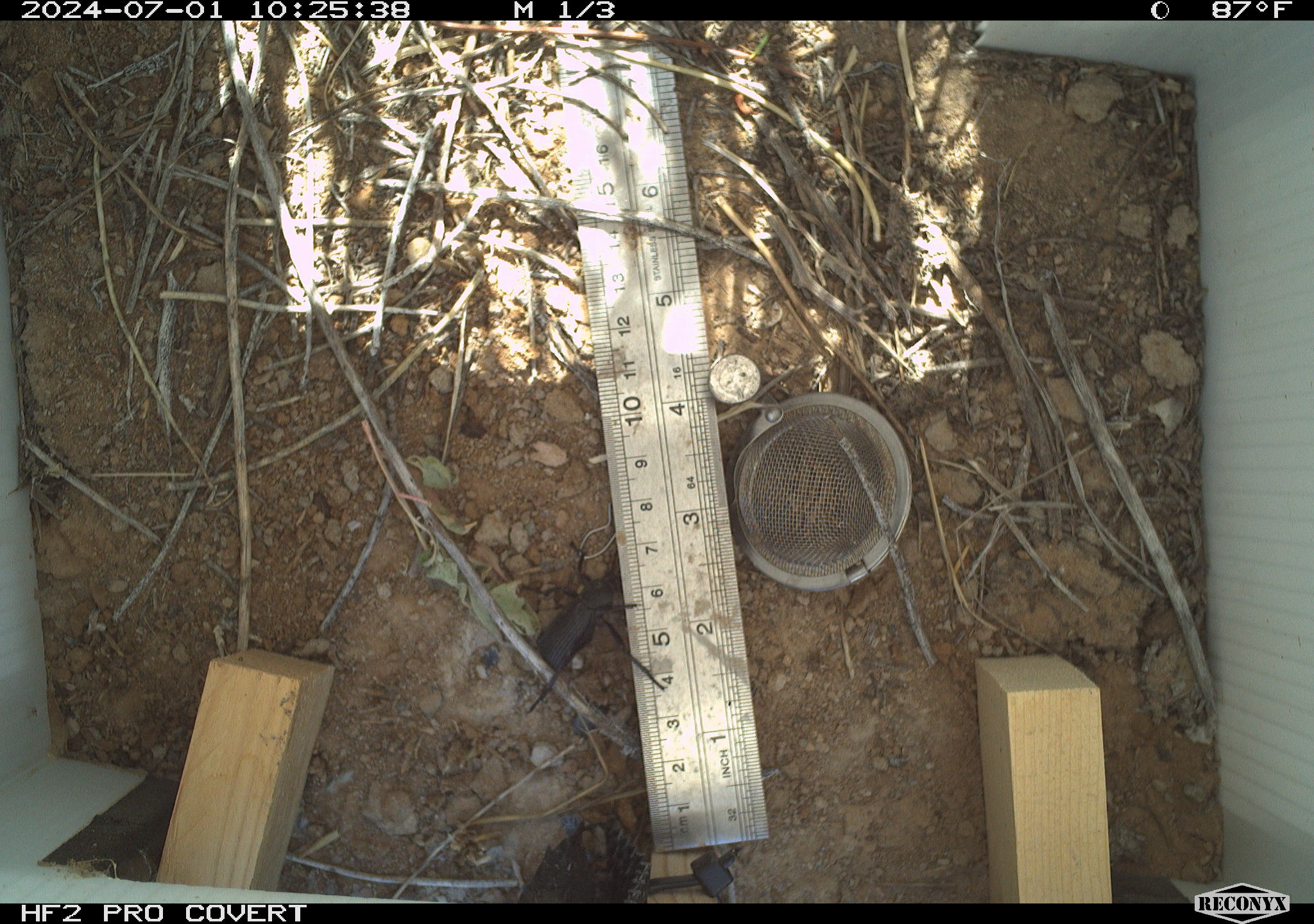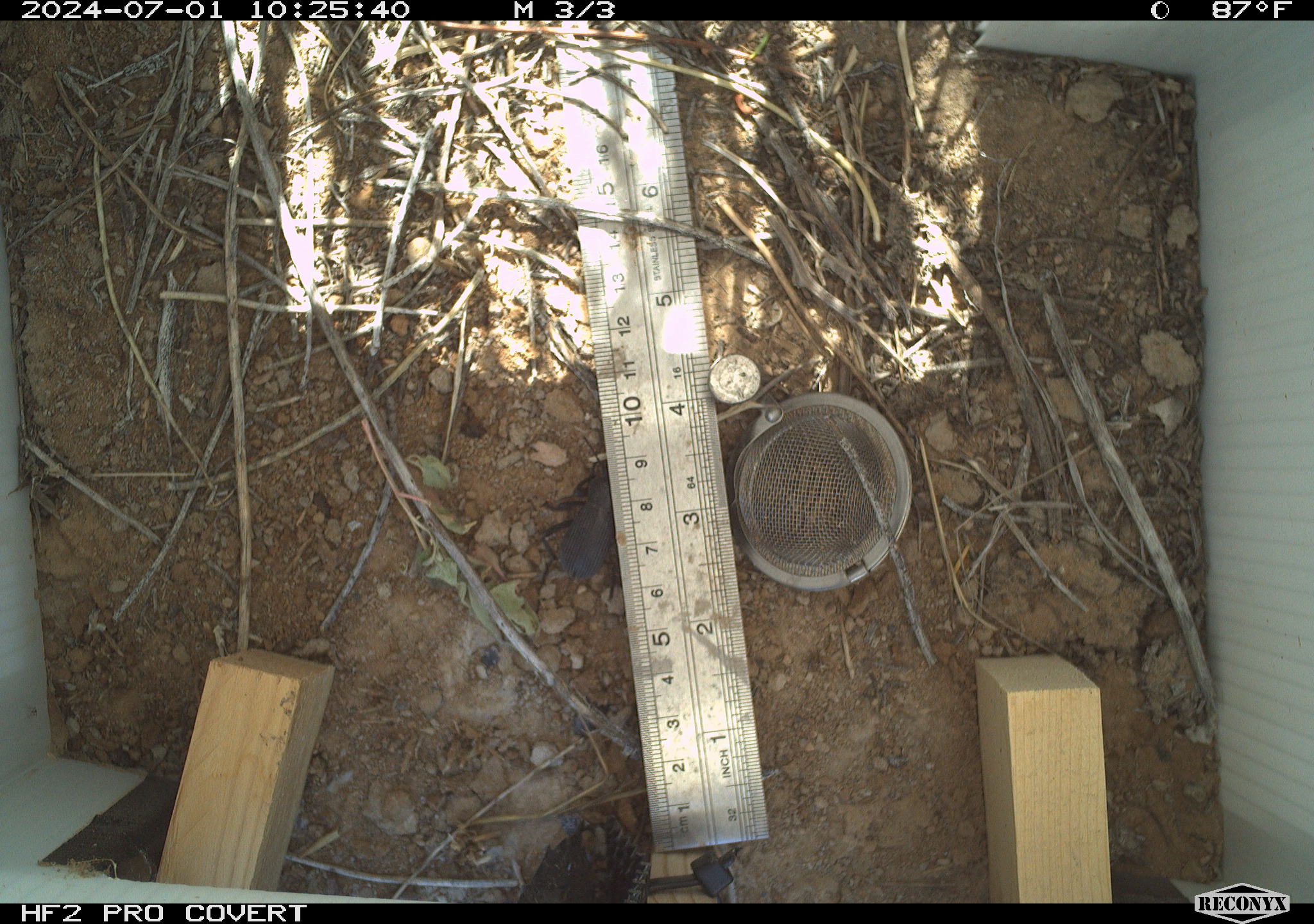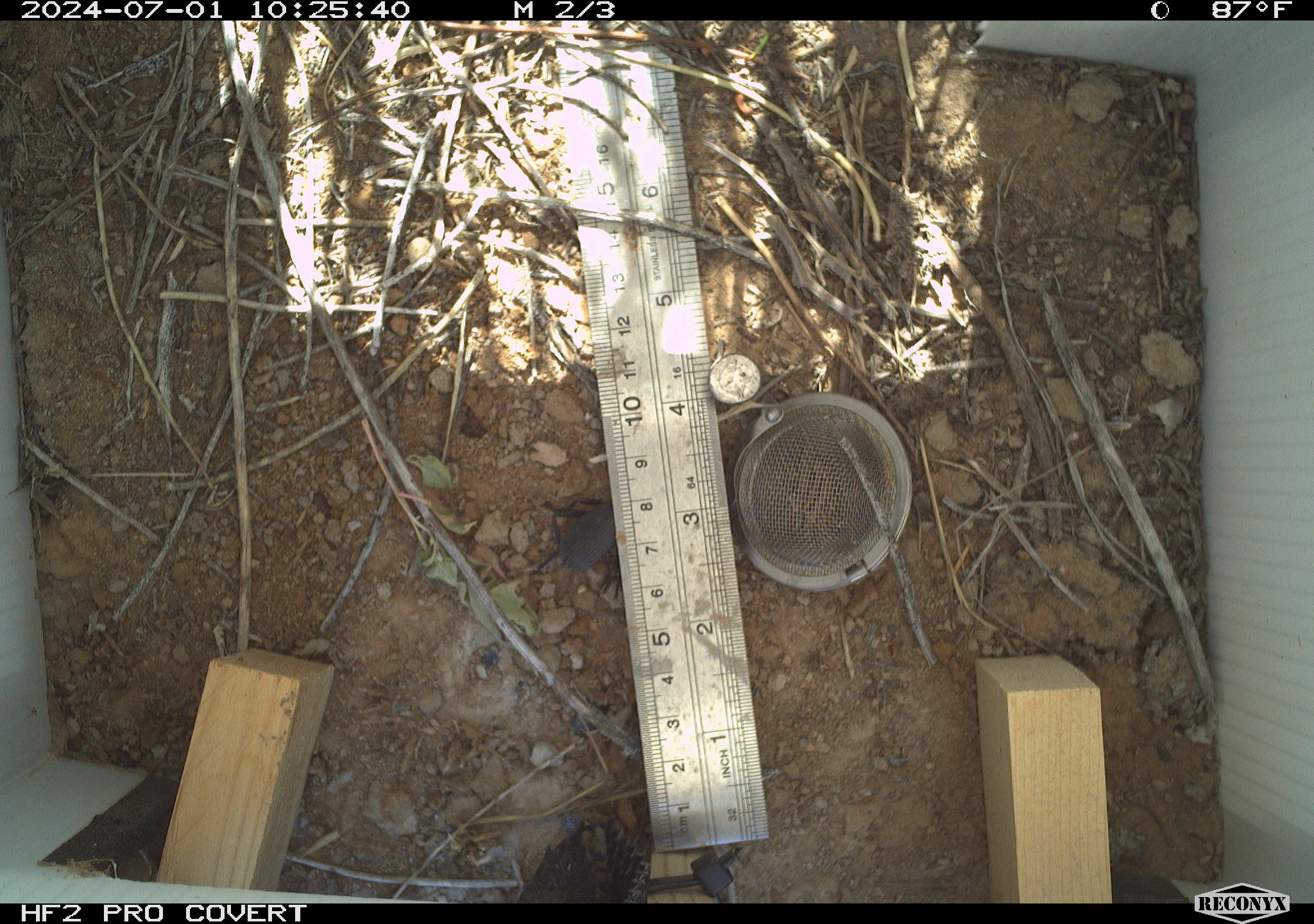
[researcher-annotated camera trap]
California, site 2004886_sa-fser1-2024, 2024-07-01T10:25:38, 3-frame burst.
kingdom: Animalia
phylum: Arthropoda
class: Insecta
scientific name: Insecta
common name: insect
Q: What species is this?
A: Insect (Insecta).